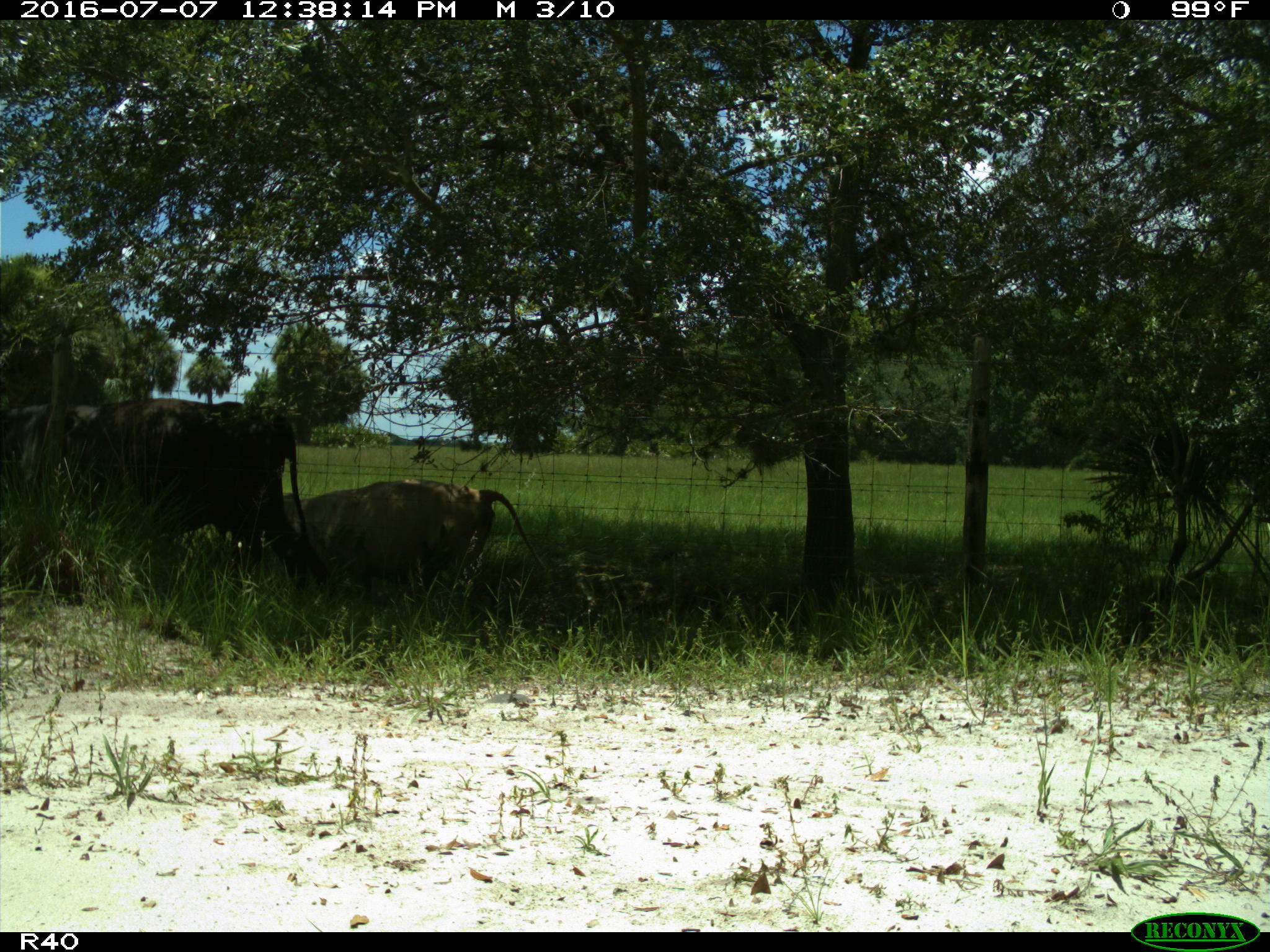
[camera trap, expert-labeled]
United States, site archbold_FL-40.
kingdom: Animalia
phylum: Chordata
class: Mammalia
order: Artiodactyla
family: Bovidae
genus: Bos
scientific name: Bos taurus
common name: domestic cow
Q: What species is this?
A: Bos taurus (domestic cow).